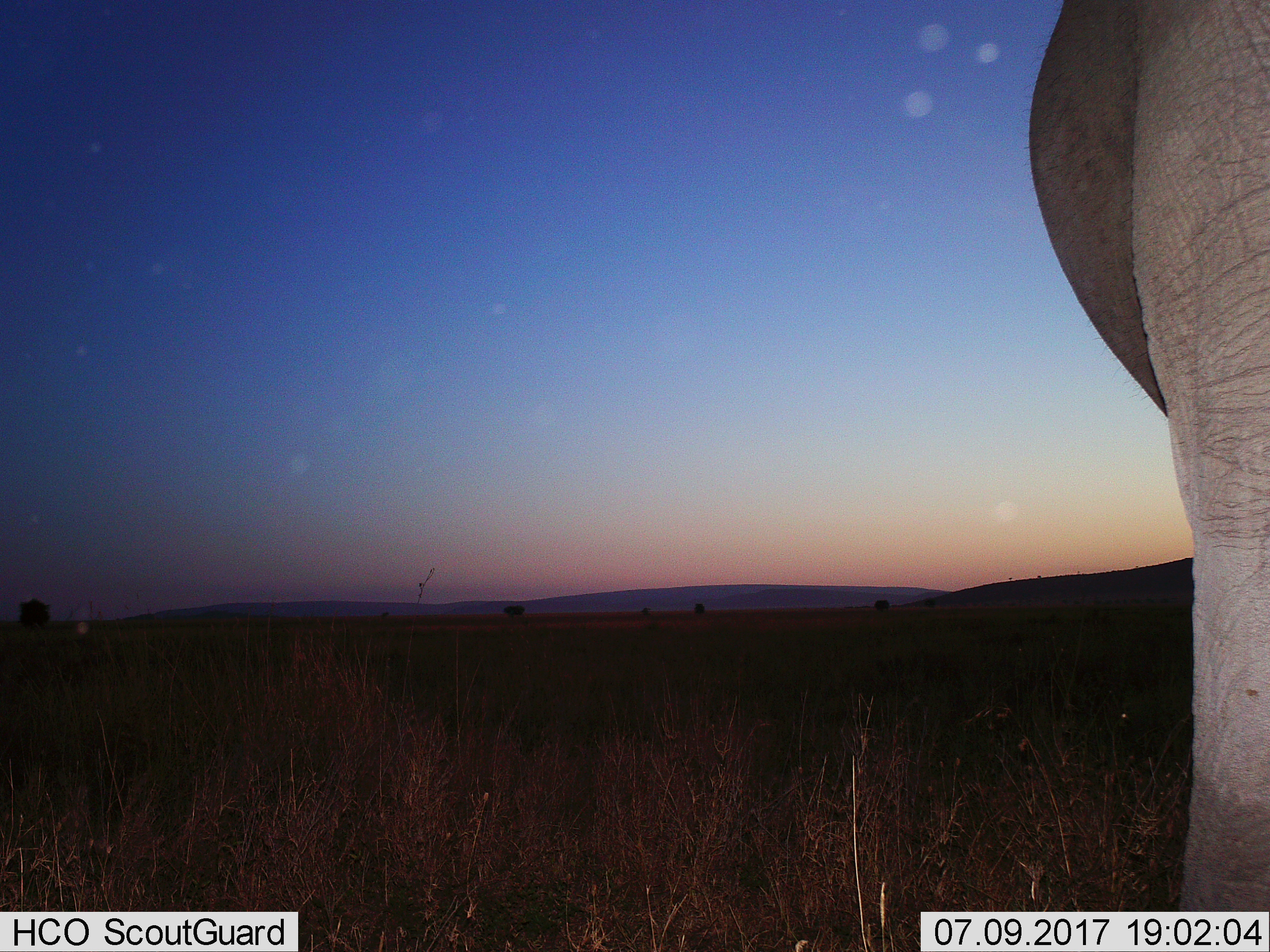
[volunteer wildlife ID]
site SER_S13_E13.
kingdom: Animalia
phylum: Chordata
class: Mammalia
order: Proboscidea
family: Elephantidae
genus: Loxodonta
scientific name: Loxodonta africana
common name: african bush elephant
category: elephant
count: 1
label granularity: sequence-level